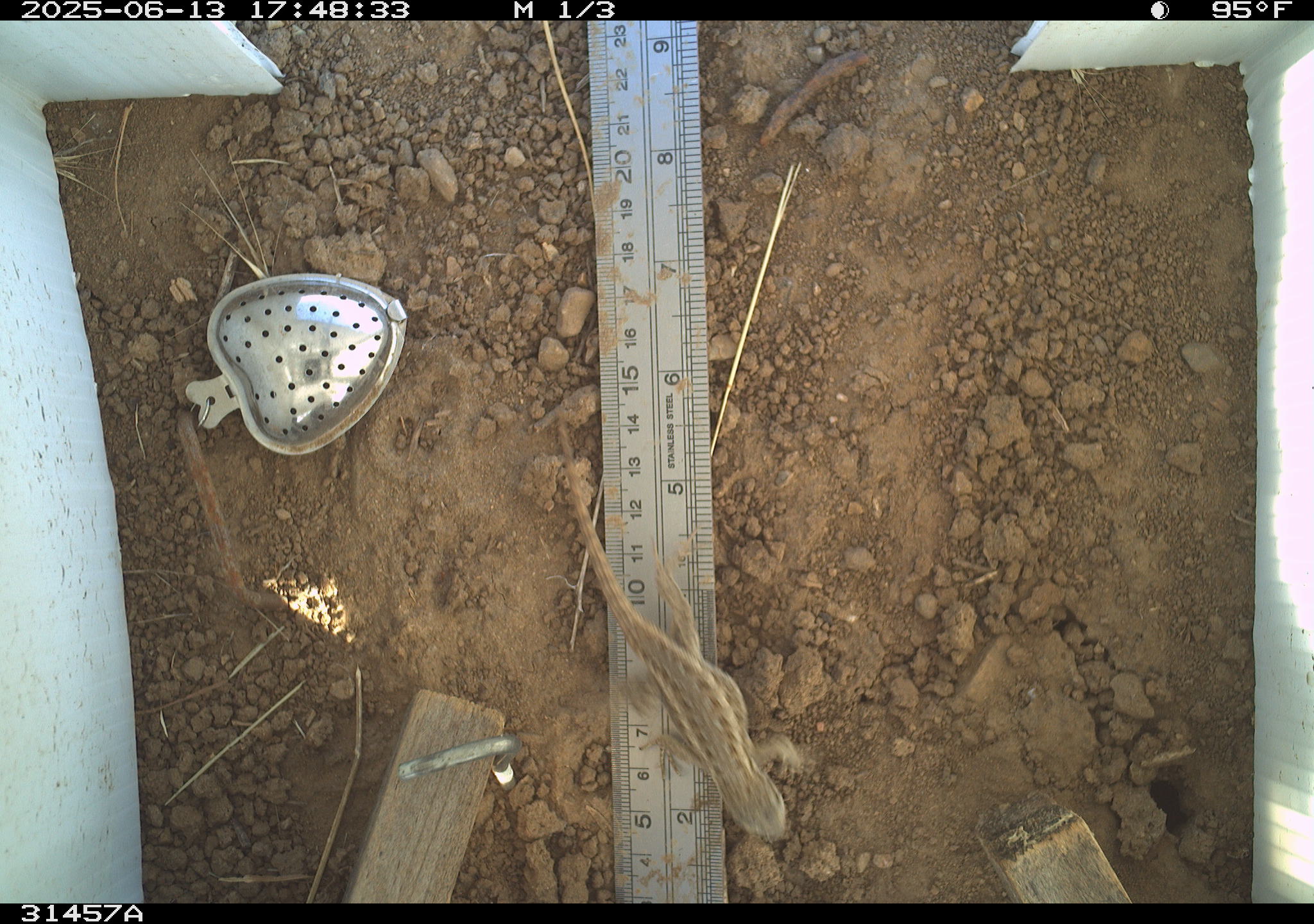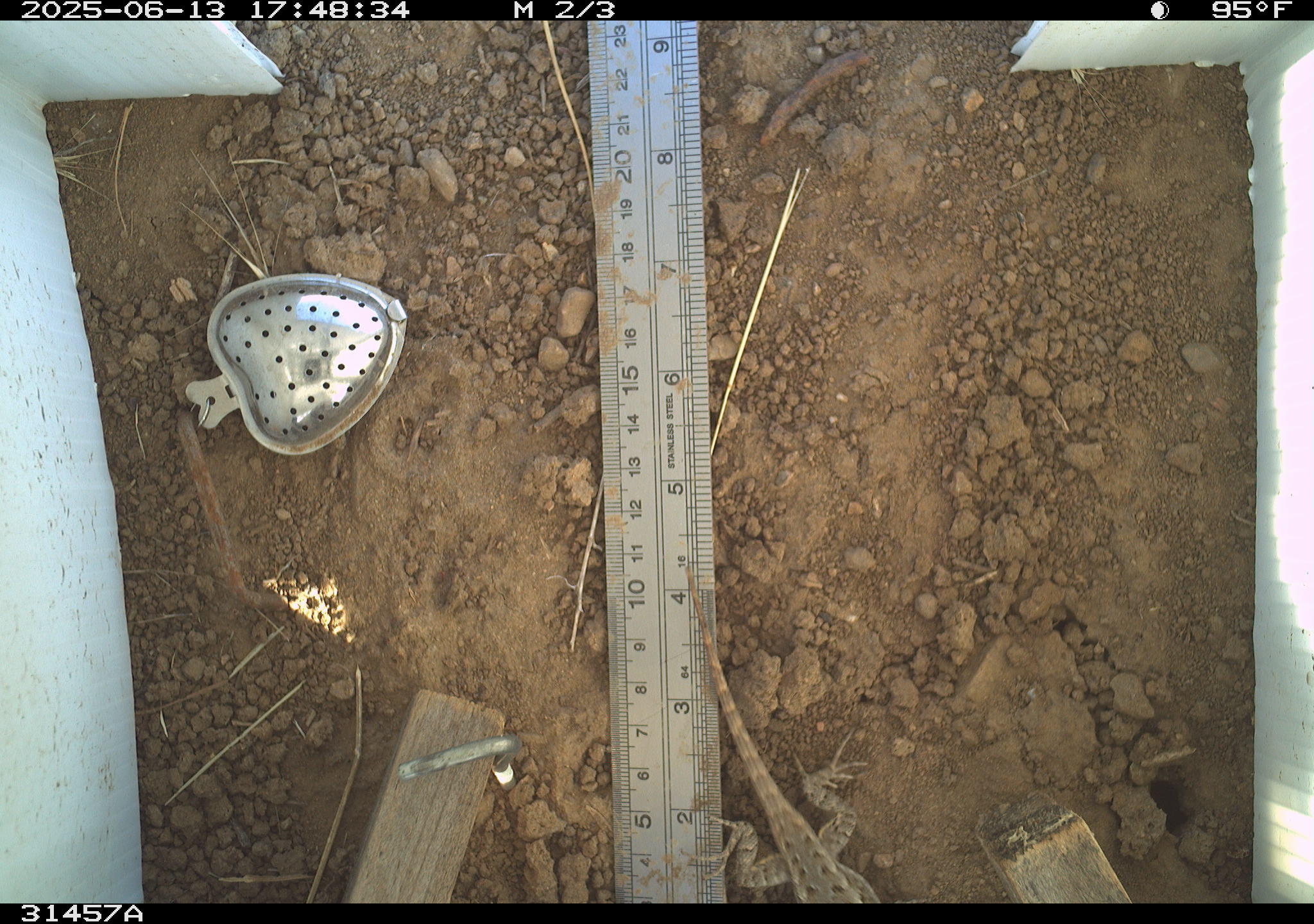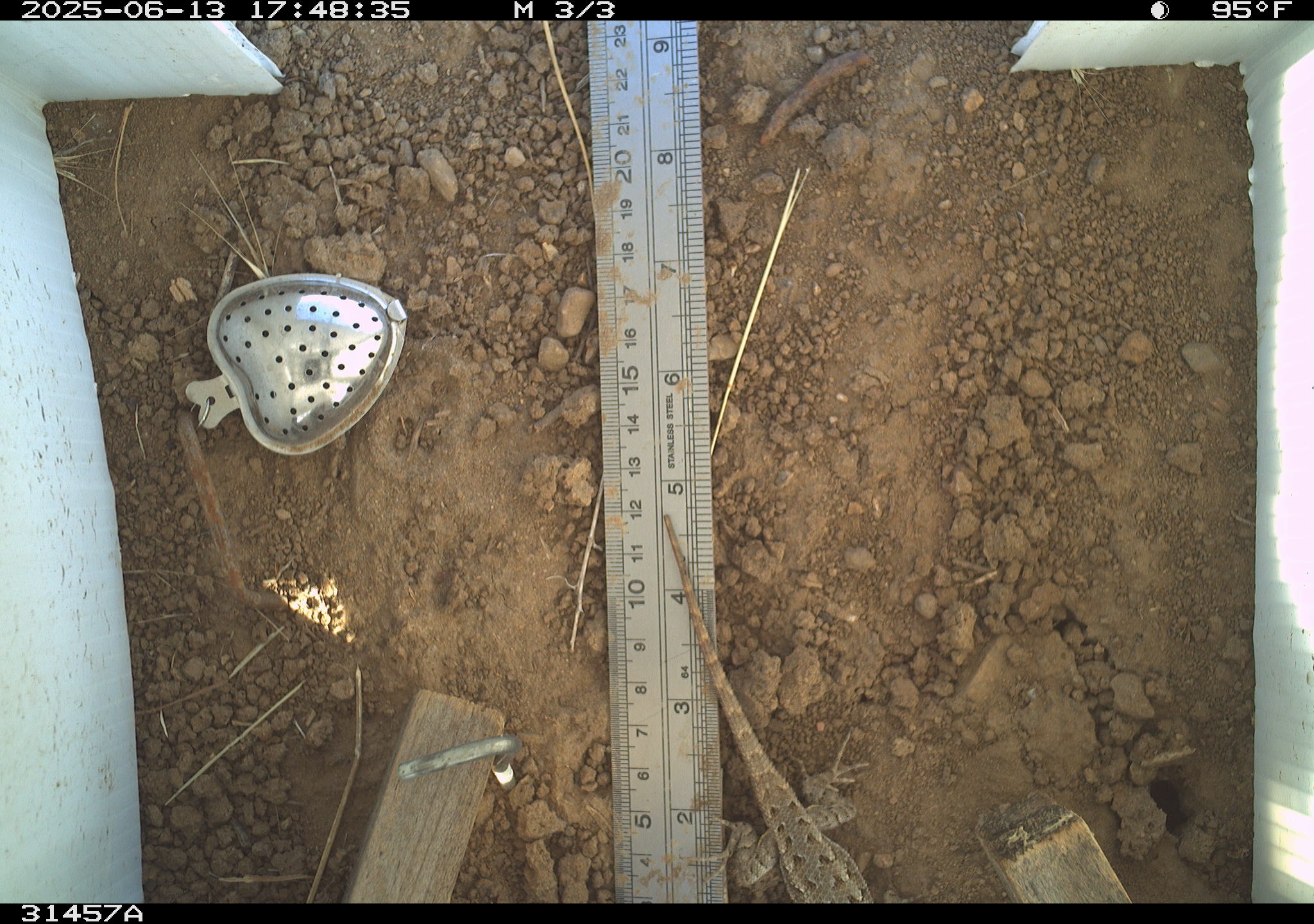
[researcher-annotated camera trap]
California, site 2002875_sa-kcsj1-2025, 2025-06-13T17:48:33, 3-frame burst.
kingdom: Animalia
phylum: Chordata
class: Reptilia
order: Squamata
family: Phrynosomatidae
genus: Sceloporus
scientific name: Sceloporus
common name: spiny lizards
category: sceloporus species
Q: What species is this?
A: Sceloporus species (spiny lizards) (Sceloporus).